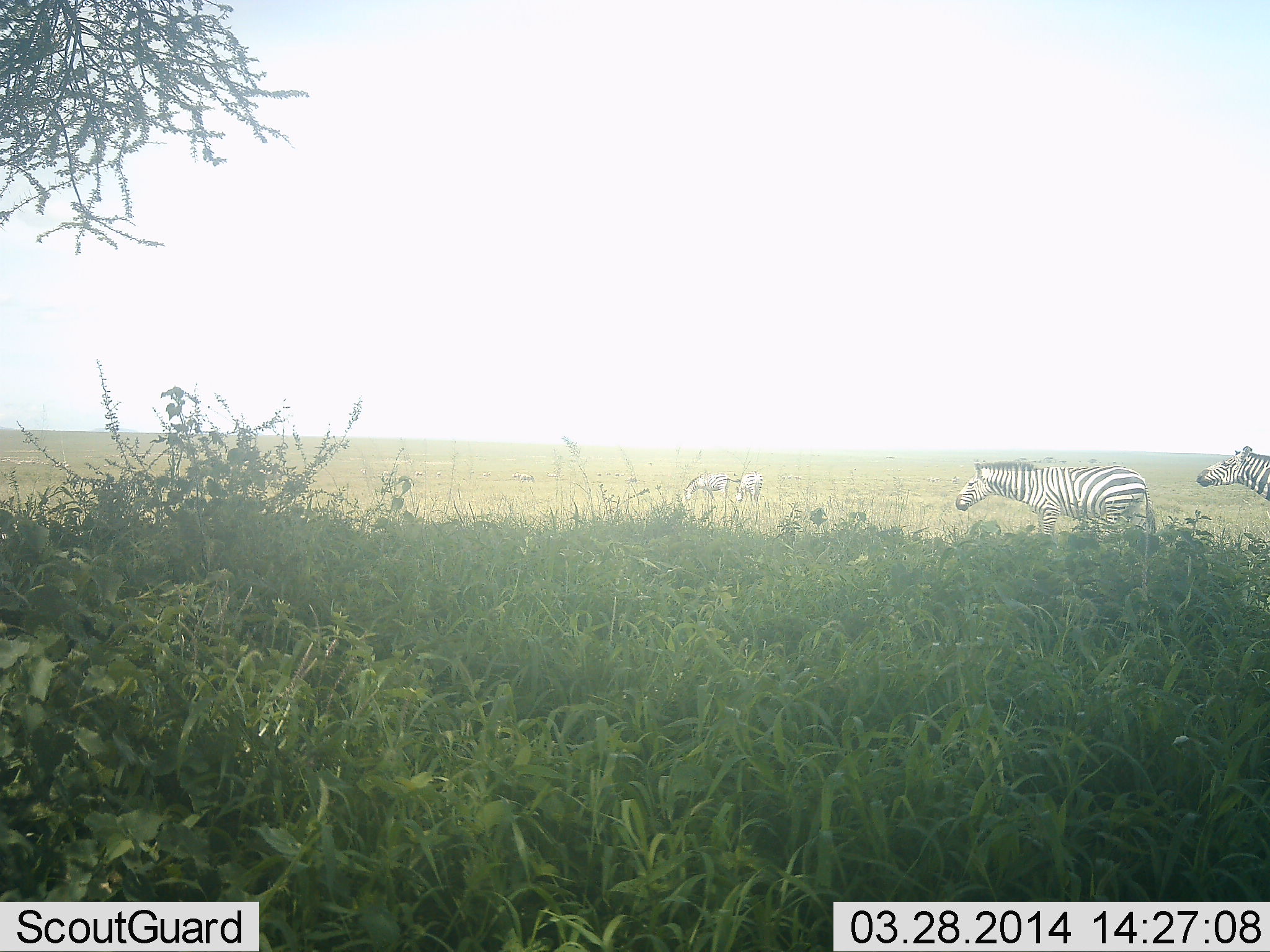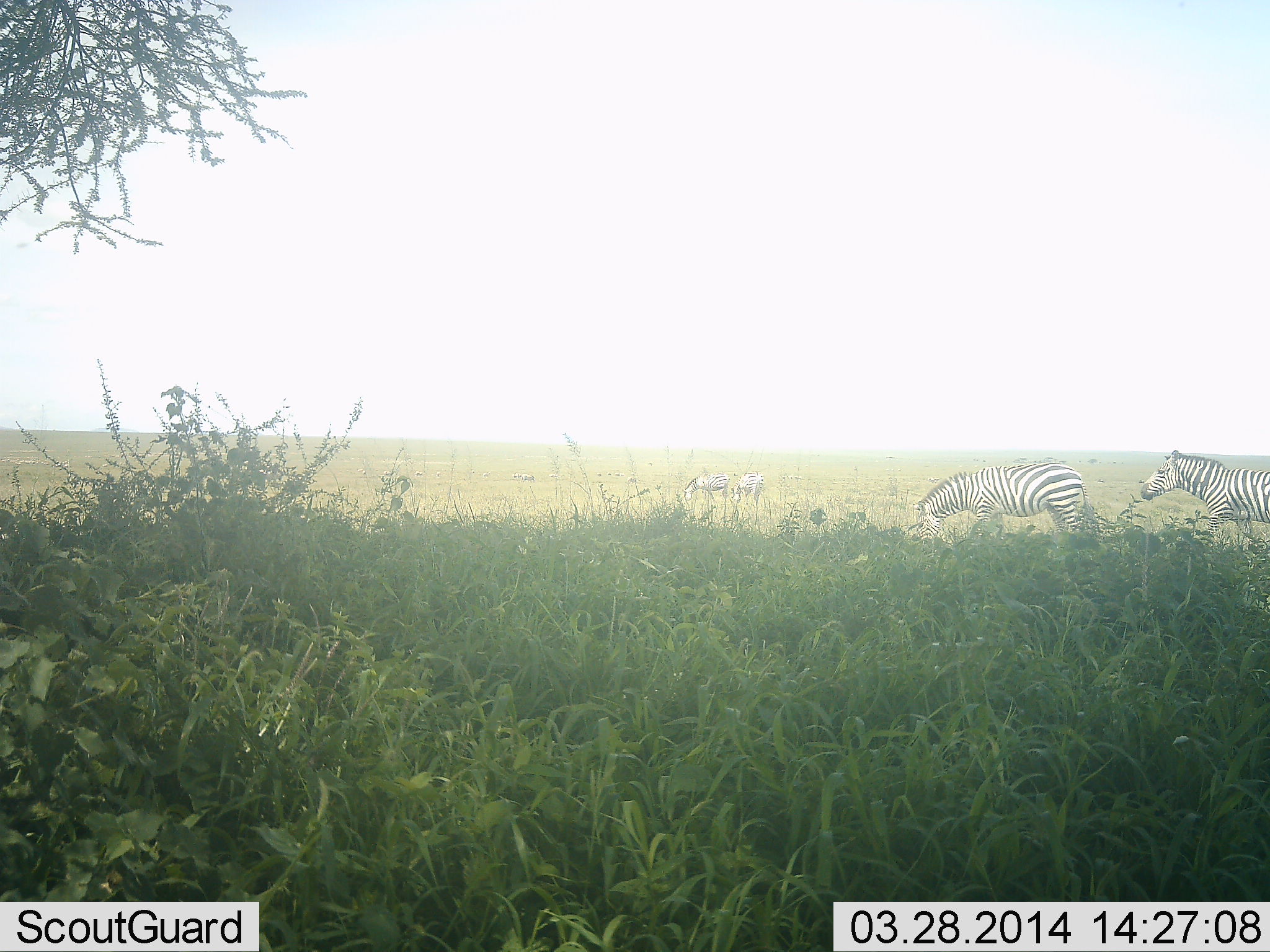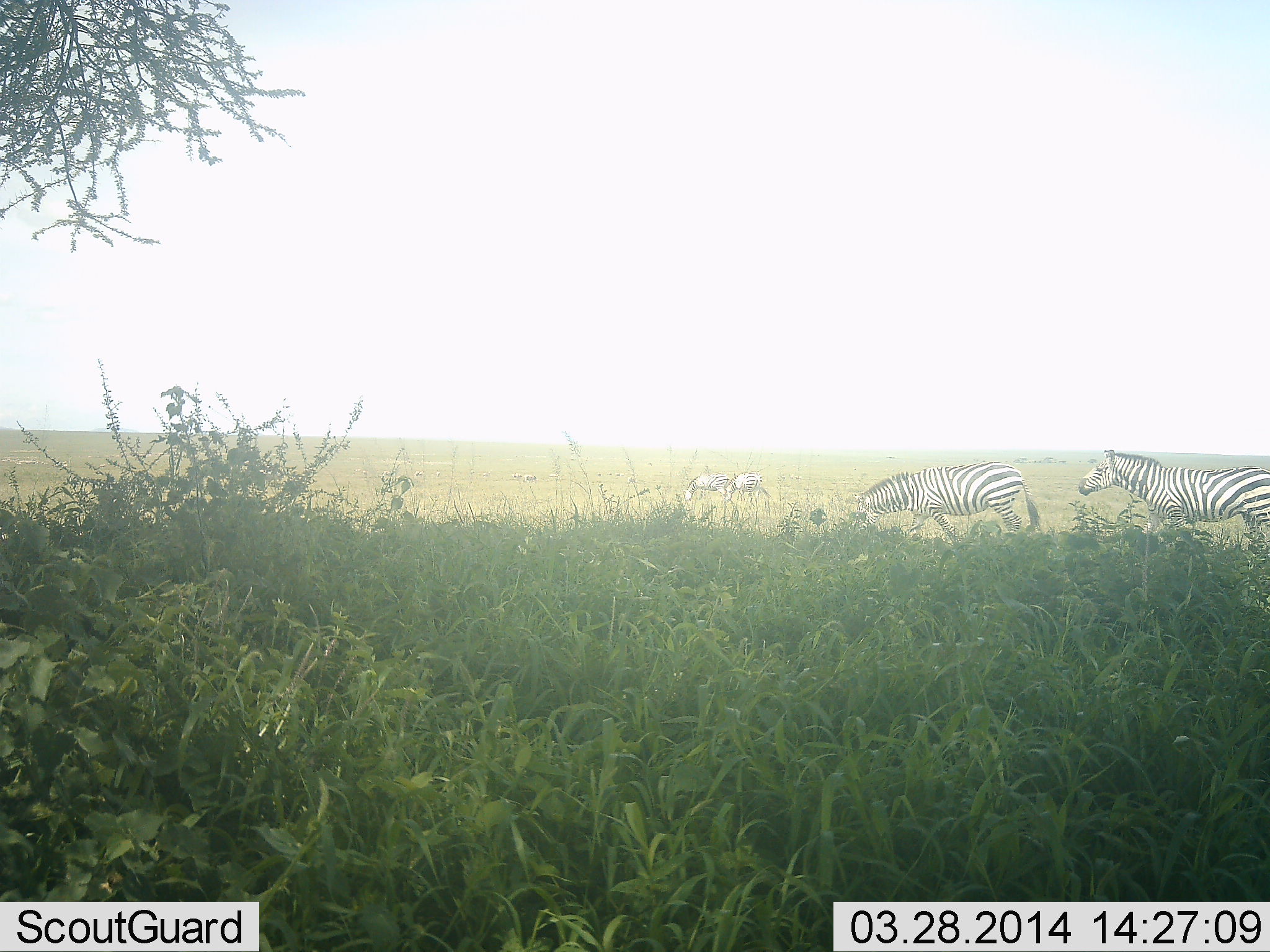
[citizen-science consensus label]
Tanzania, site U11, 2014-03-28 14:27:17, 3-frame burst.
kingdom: Animalia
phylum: Chordata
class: Mammalia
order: Perissodactyla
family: Equidae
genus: Equus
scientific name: Equus quagga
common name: plains zebra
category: zebra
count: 4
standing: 40%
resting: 0%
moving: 90%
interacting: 0%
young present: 0%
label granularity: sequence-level